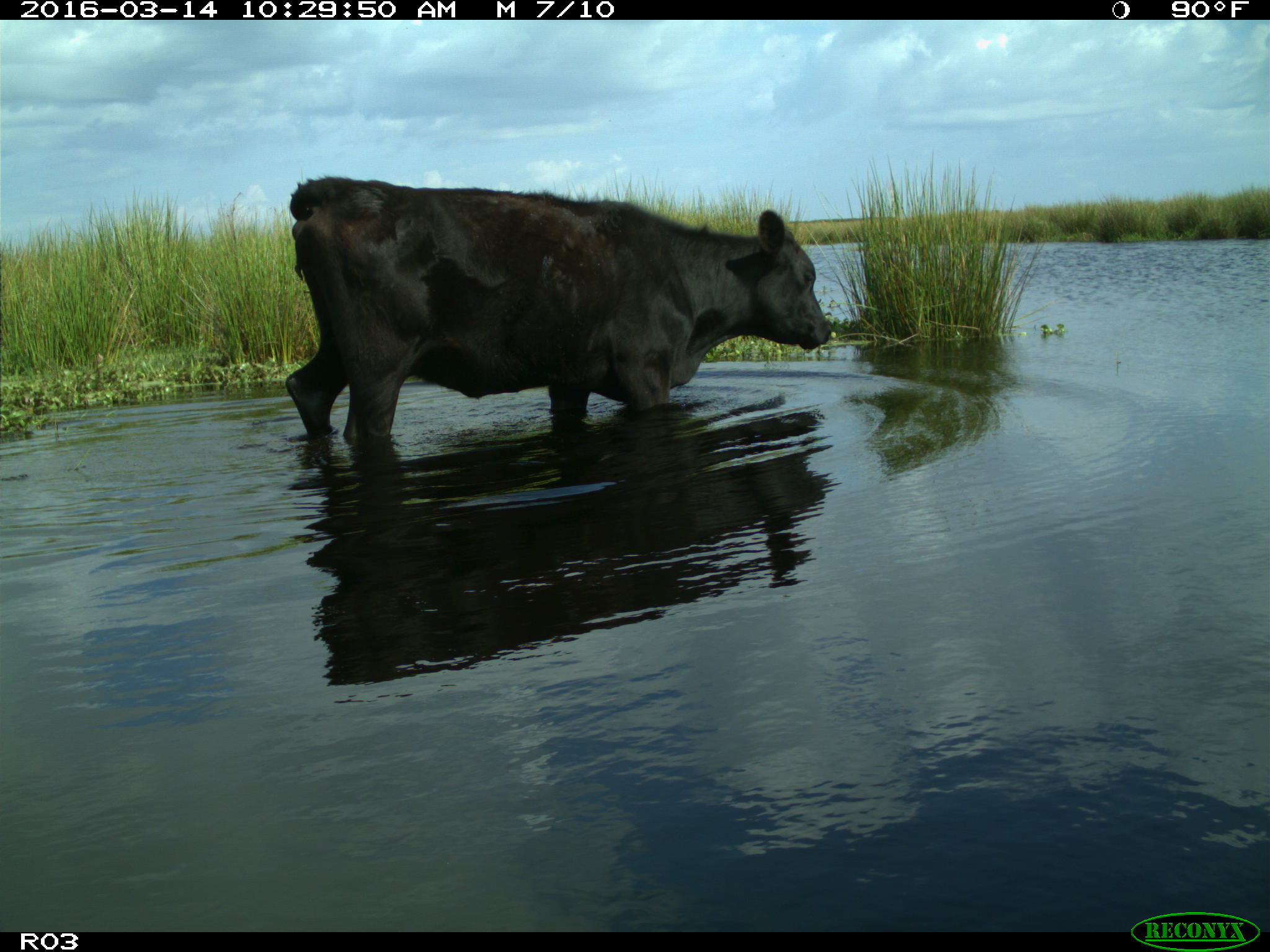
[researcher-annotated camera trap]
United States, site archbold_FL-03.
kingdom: Animalia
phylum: Chordata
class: Mammalia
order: Artiodactyla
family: Bovidae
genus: Bos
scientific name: Bos taurus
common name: domestic cow